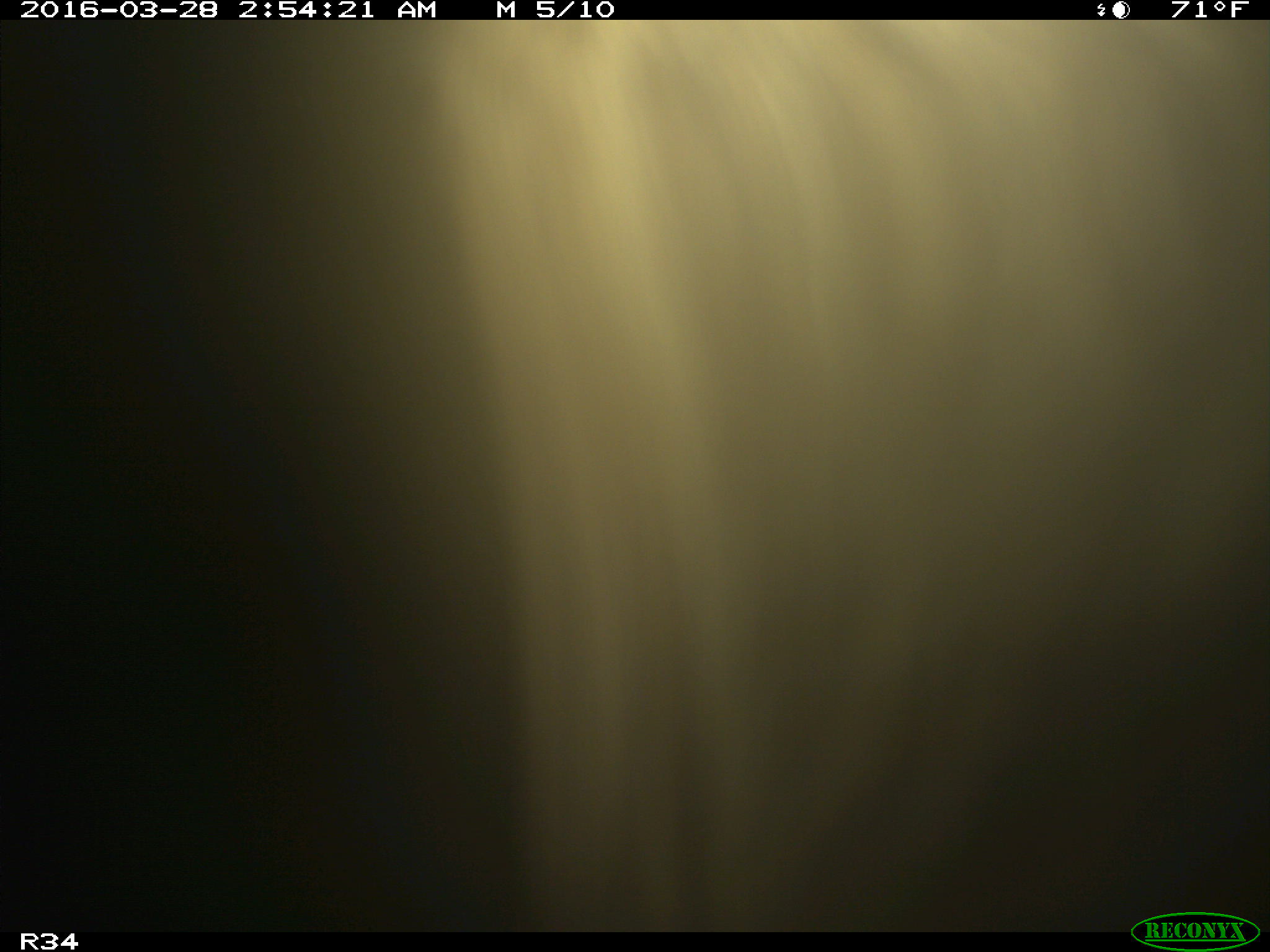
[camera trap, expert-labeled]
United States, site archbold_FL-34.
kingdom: Animalia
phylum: Chordata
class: Mammalia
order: Artiodactyla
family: Bovidae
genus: Bos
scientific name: Bos taurus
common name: domestic cow